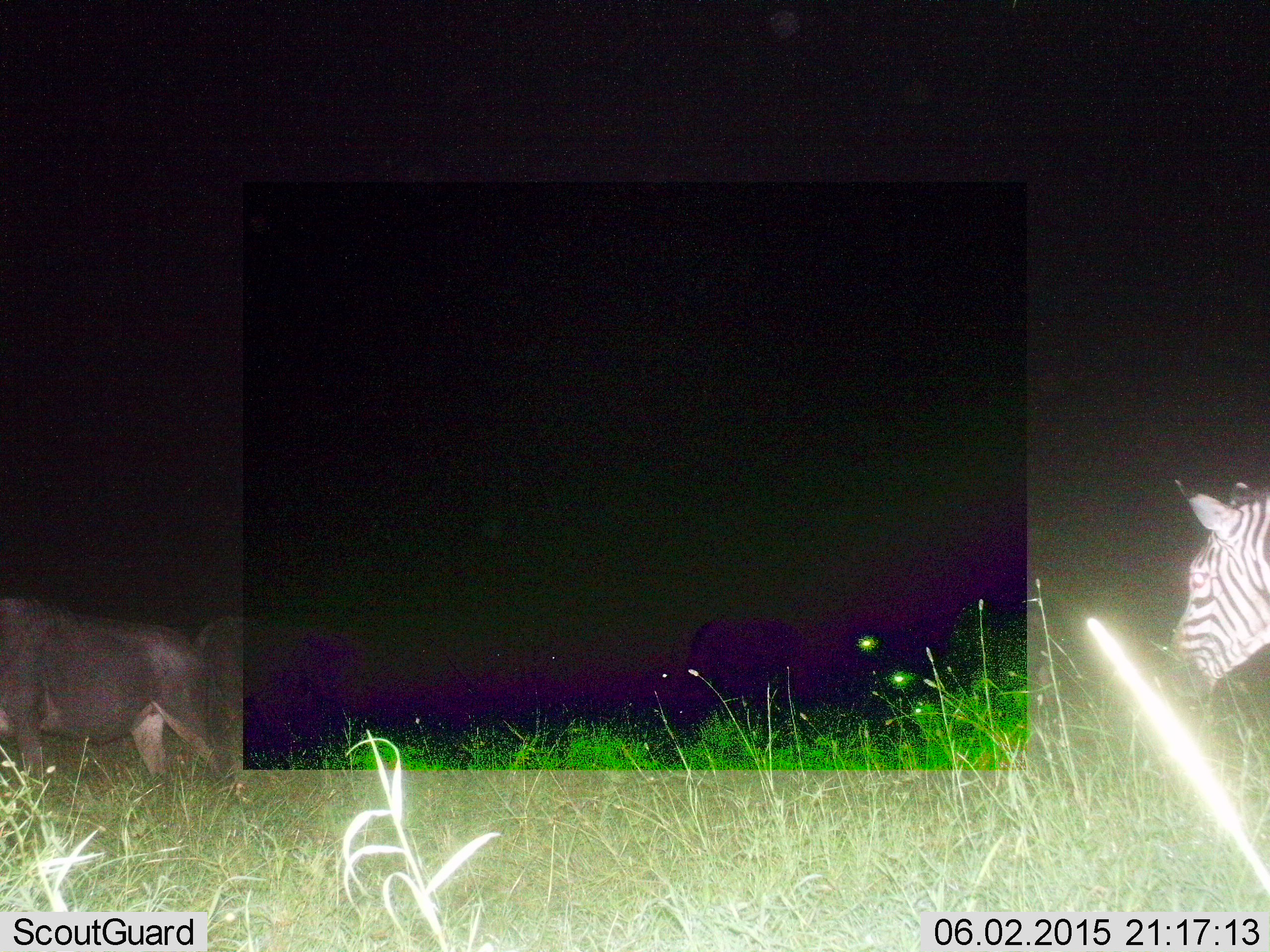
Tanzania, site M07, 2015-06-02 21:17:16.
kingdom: Animalia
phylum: Chordata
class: Mammalia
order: Artiodactyla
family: Bovidae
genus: Connochaetes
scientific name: Connochaetes taurinus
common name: blue wildebeest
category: wildebeest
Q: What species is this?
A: Wildebeest (blue wildebeest) (Connochaetes taurinus).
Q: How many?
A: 2.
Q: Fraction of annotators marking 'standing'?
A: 60%.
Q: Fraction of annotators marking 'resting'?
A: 0%.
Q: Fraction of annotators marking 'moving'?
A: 40%.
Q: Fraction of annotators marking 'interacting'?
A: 0%.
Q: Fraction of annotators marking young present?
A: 0%.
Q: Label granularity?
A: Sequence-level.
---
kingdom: Animalia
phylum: Chordata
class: Mammalia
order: Perissodactyla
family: Equidae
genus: Equus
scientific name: Equus quagga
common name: plains zebra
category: zebra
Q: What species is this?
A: Zebra (plains zebra) (Equus quagga).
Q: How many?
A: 1.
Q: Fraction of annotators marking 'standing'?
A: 82%.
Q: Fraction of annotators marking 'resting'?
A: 0%.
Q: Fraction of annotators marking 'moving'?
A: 18%.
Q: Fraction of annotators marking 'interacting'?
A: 0%.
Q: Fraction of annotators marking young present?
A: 0%.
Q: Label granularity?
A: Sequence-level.